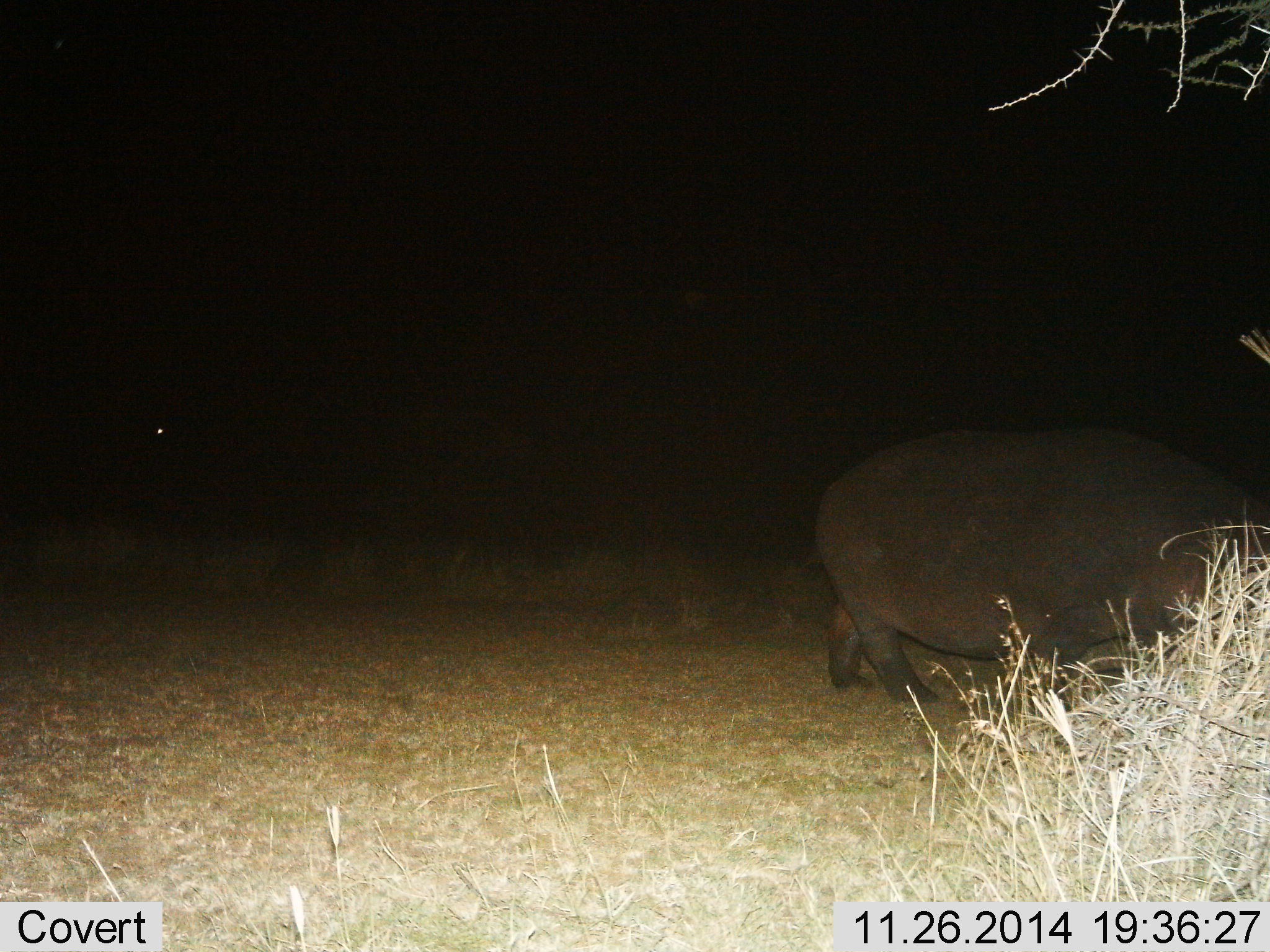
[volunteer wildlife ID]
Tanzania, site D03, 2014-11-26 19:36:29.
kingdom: Animalia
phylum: Chordata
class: Mammalia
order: Artiodactyla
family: Hippopotamidae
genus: Hippopotamus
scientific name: Hippopotamus amphibius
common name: hippopotamus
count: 1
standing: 36%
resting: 0%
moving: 73%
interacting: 0%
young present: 0%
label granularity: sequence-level